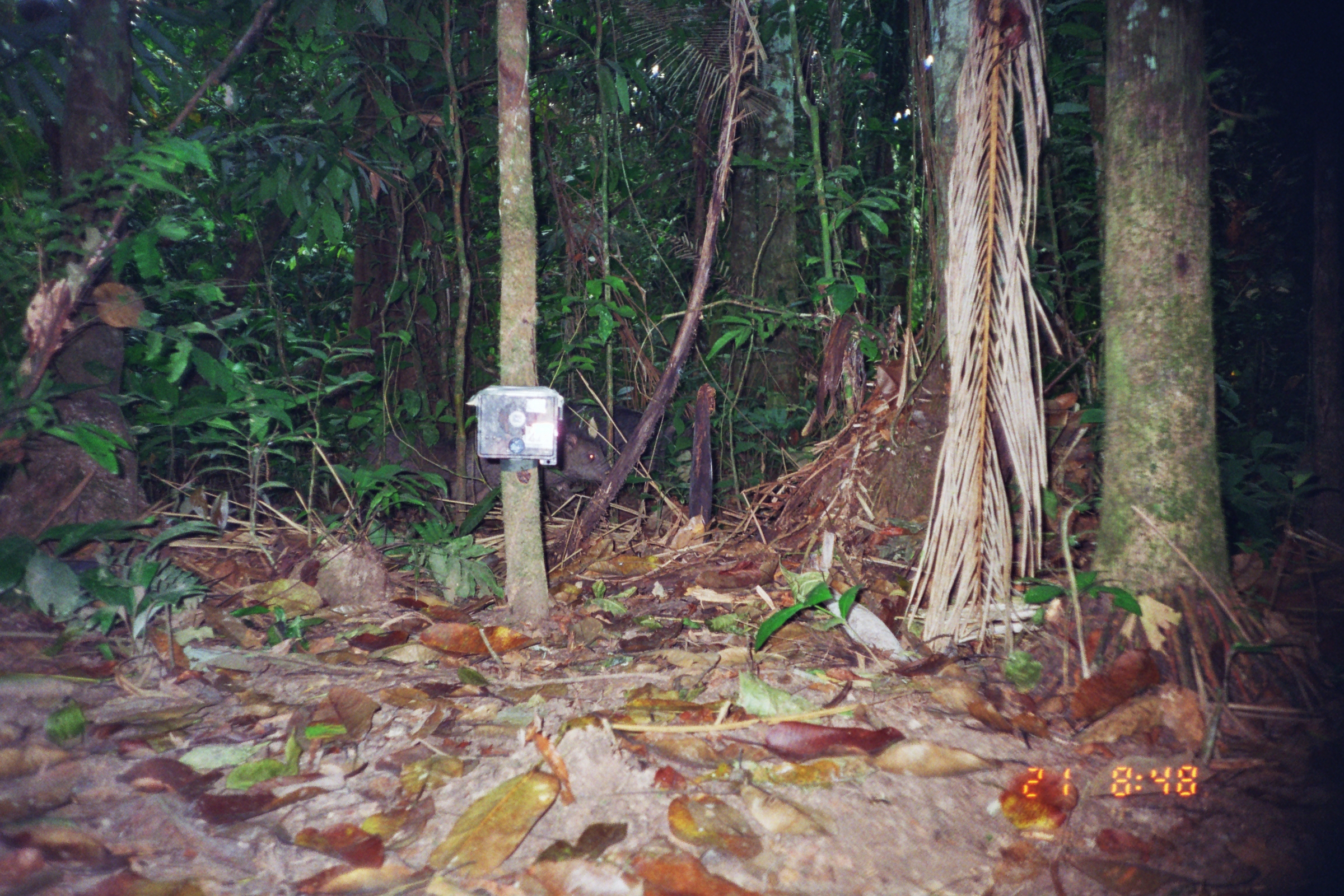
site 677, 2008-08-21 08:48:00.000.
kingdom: Animalia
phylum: Chordata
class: Mammalia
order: Artiodactyla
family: Tayassuidae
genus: Tayassu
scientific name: Tayassu pecari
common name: white-lipped peccary